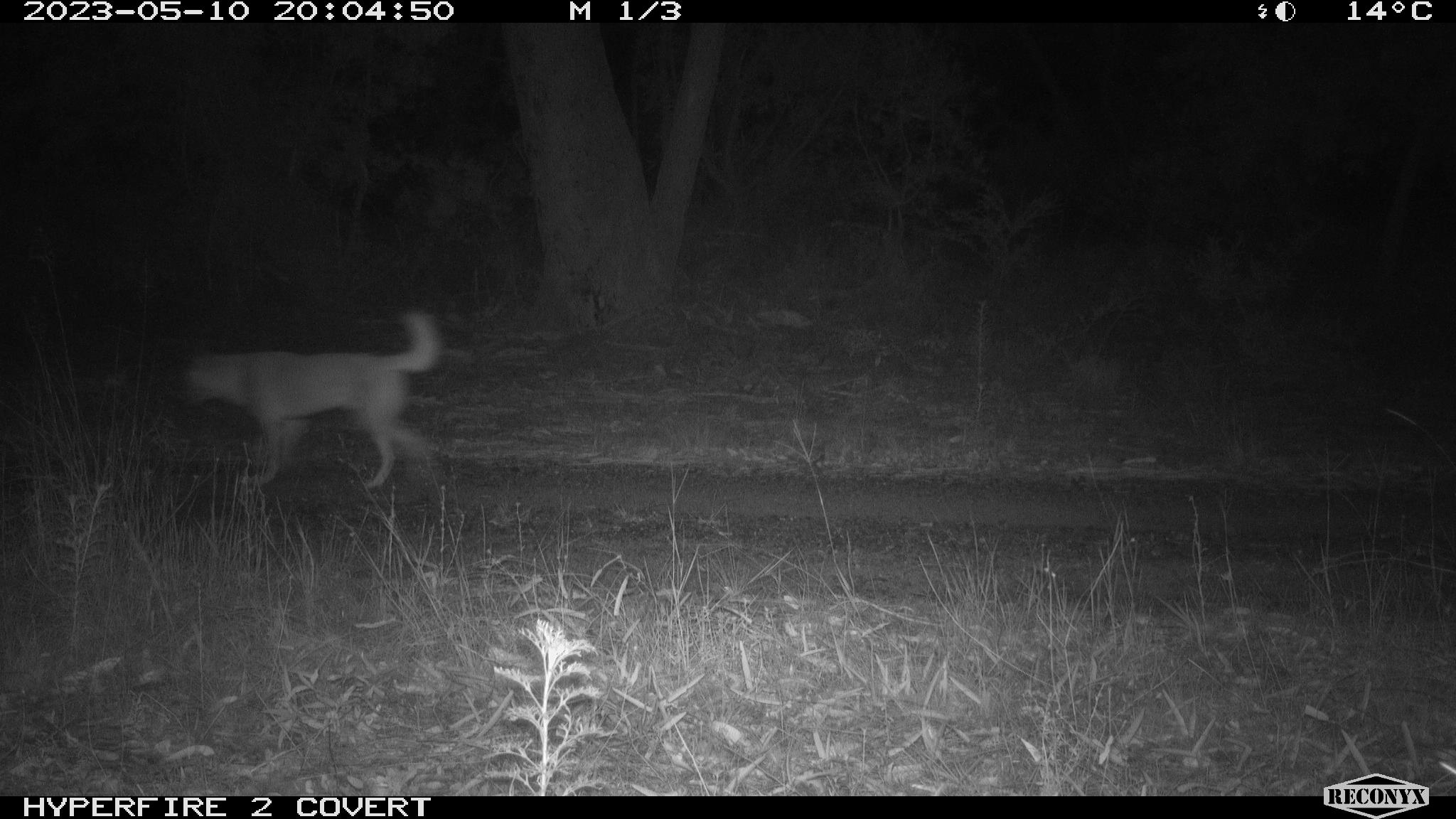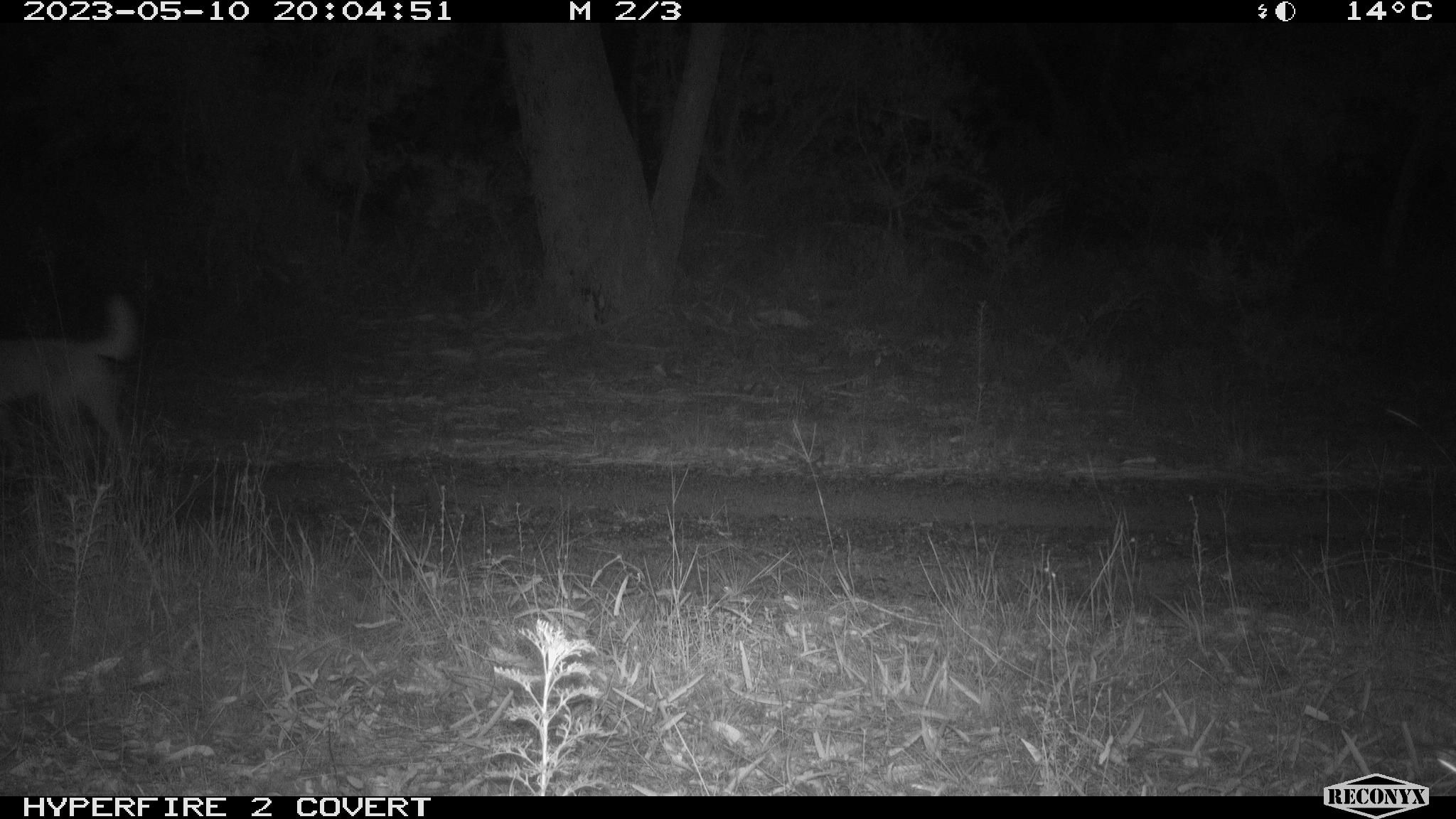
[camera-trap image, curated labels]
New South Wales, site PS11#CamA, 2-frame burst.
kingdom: Animalia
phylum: Chordata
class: Mammalia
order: Carnivora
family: Canidae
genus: Canis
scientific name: Canis familiaris dingo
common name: dingo